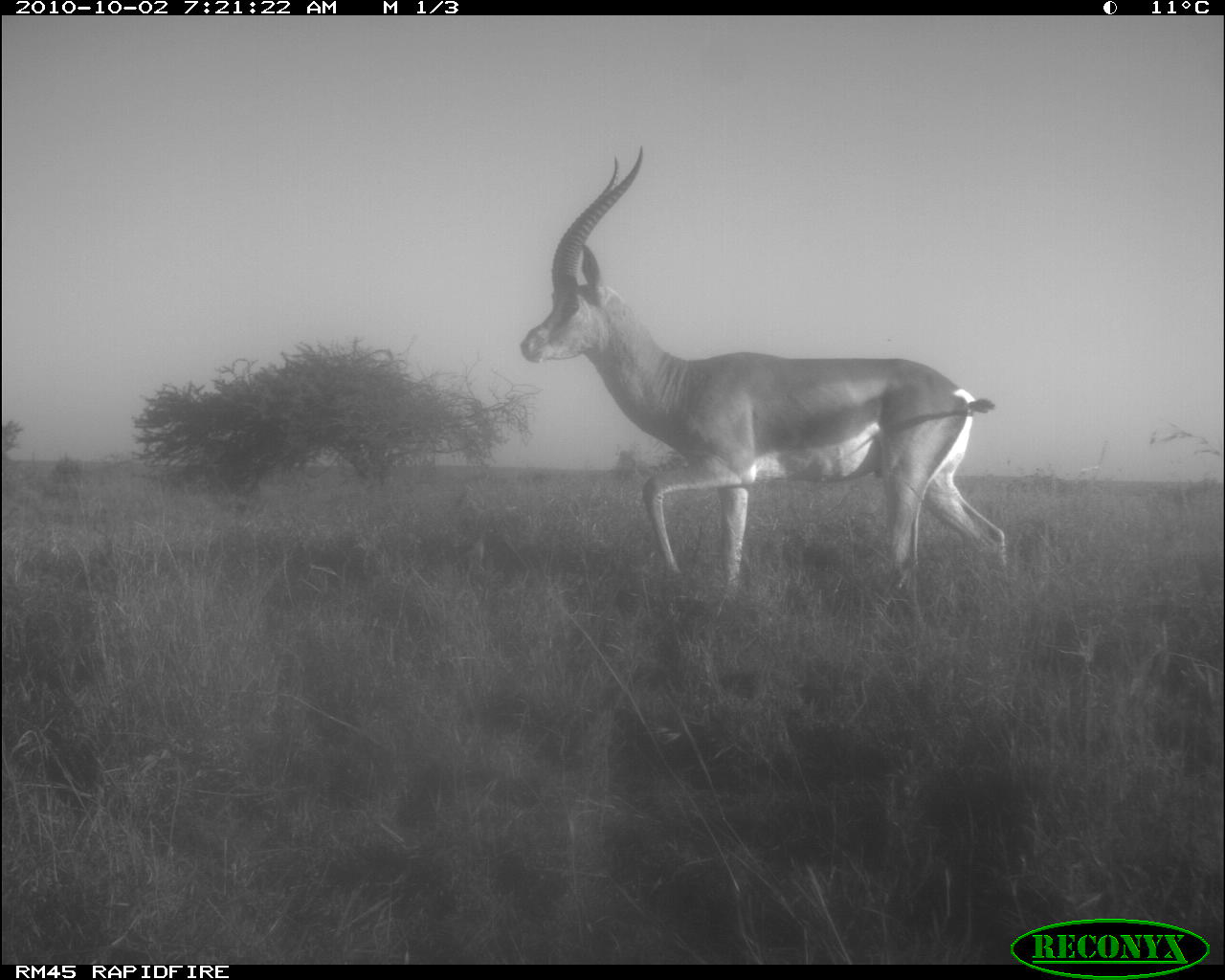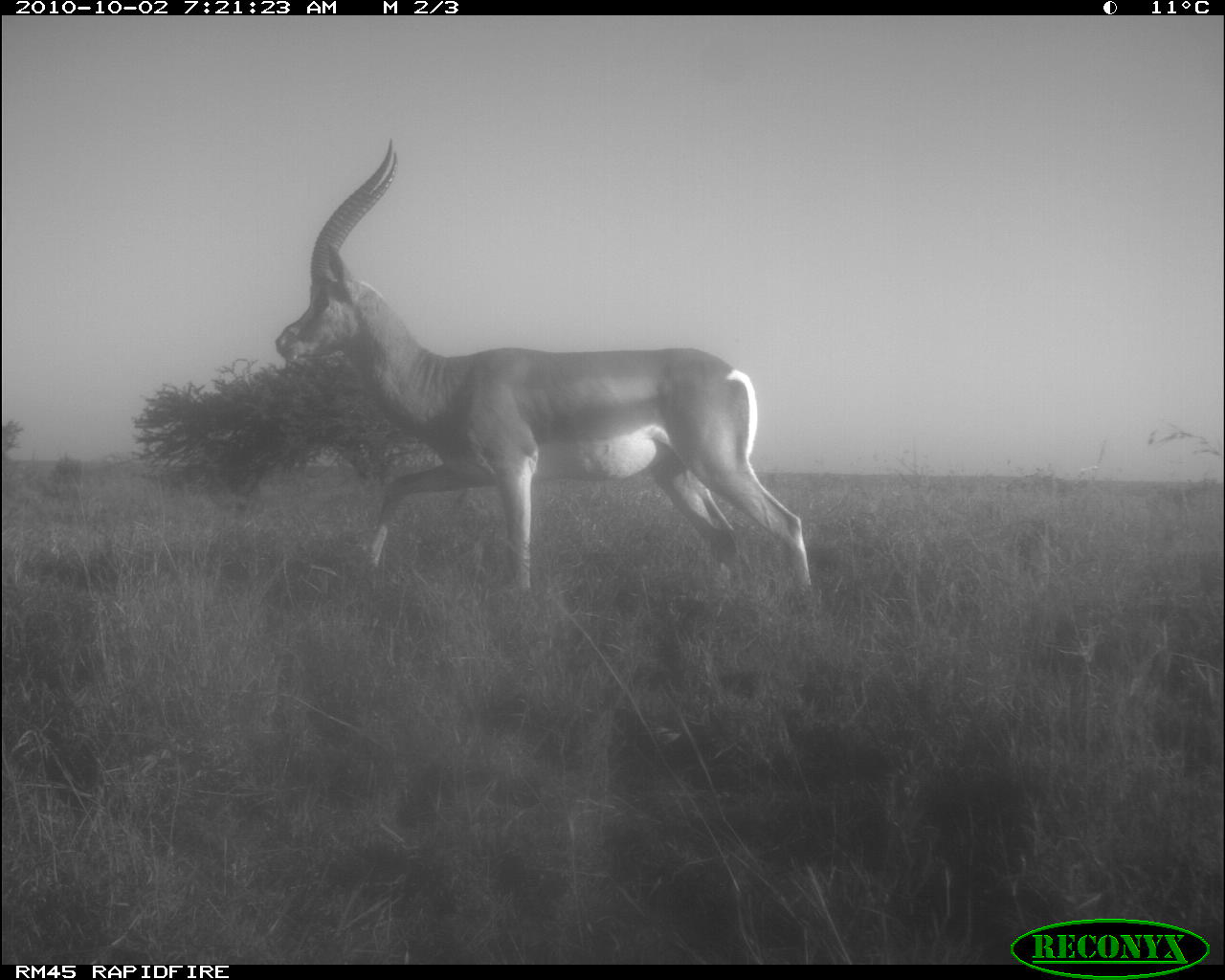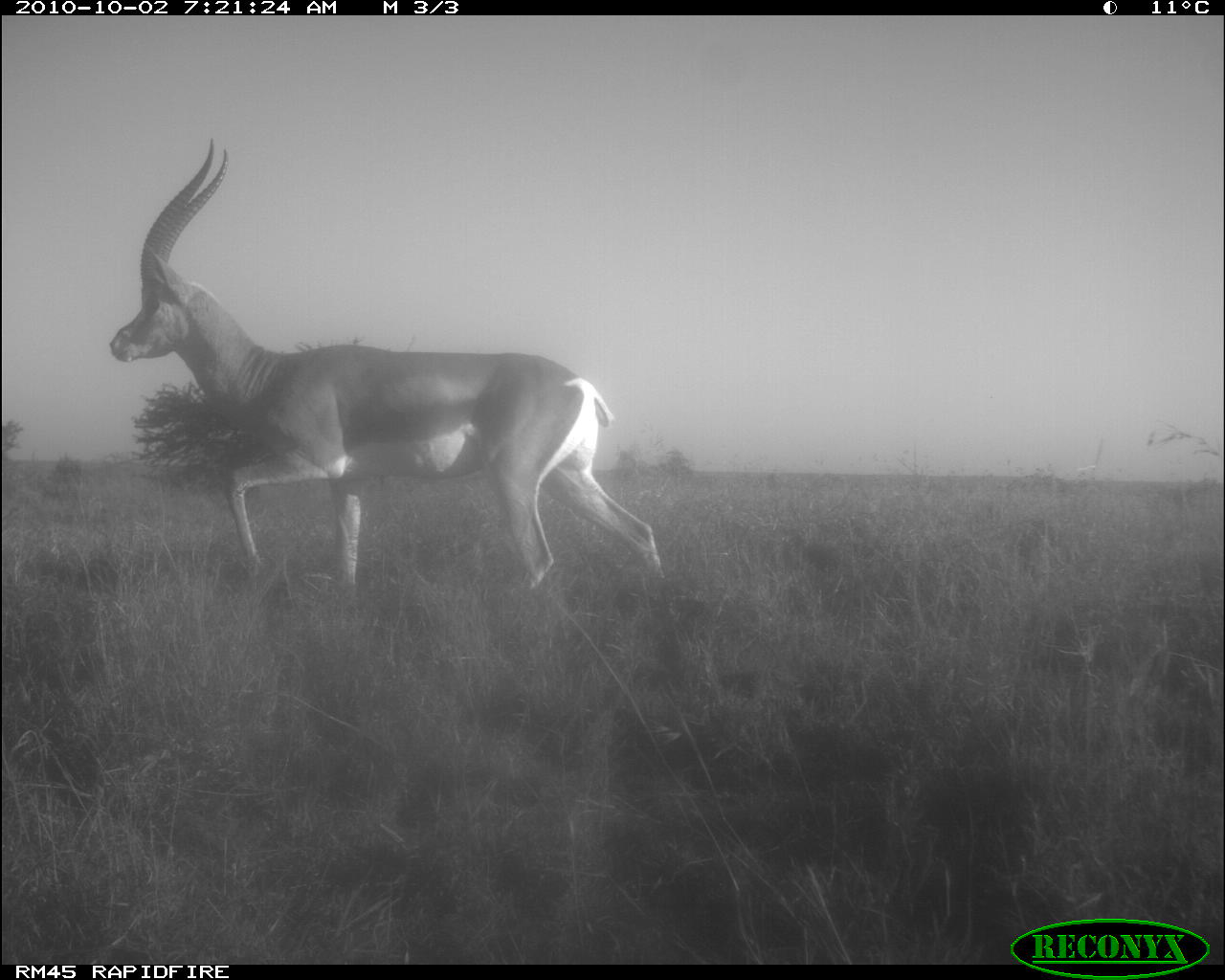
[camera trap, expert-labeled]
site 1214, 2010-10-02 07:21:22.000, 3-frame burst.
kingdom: Animalia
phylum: Chordata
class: Mammalia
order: Artiodactyla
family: Bovidae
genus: Nanger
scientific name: Nanger granti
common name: grant's gazelle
Nanger granti (grant's gazelle), count 1.